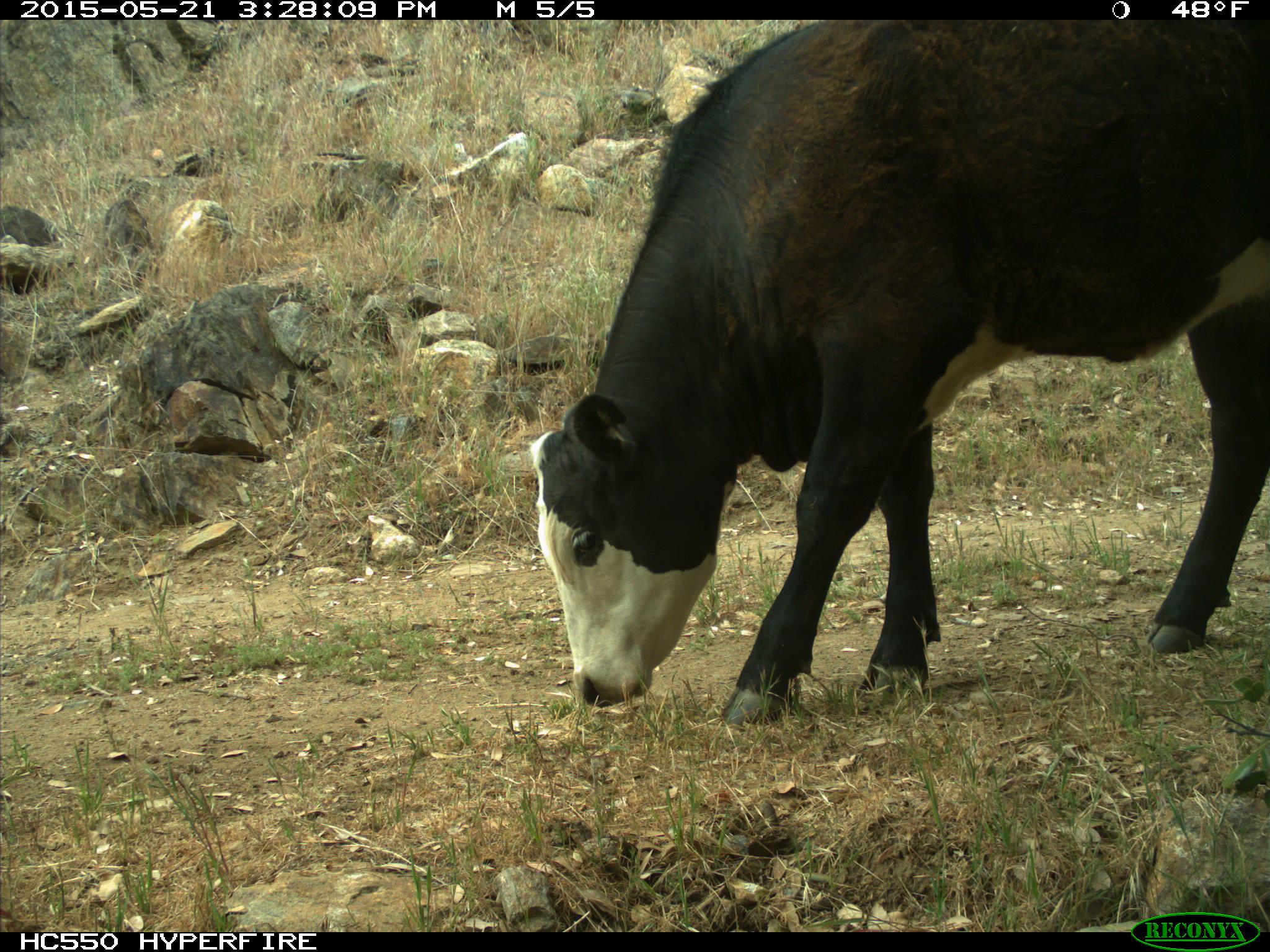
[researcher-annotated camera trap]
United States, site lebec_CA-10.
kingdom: Animalia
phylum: Chordata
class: Mammalia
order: Artiodactyla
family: Bovidae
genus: Bos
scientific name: Bos taurus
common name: domestic cow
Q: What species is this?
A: Bos taurus (domestic cow).